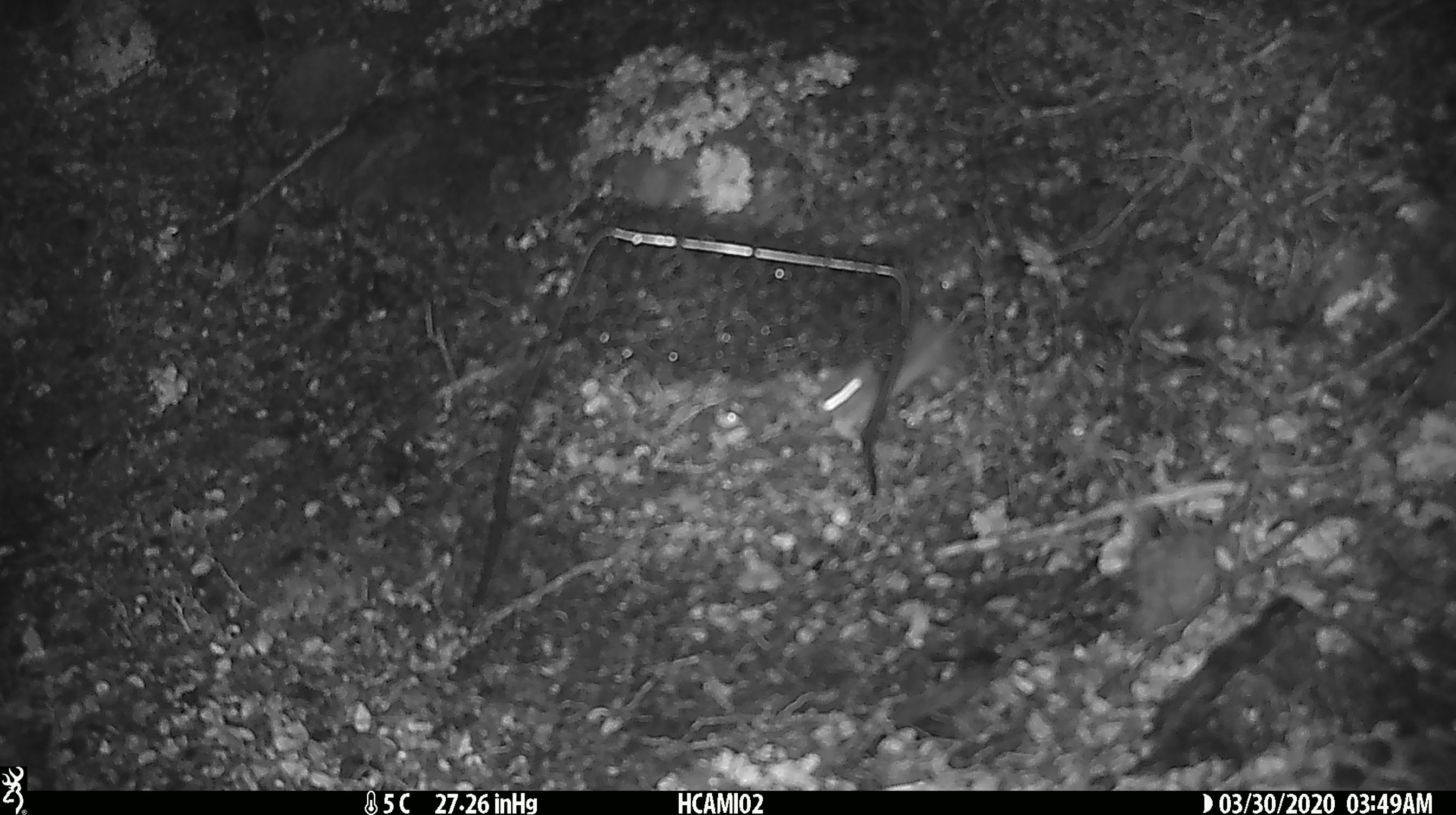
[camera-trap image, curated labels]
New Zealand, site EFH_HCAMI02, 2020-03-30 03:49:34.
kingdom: Animalia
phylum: Chordata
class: Mammalia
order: Rodentia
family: Muridae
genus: Mus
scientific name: Mus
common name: mouse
Mouse (Mus).